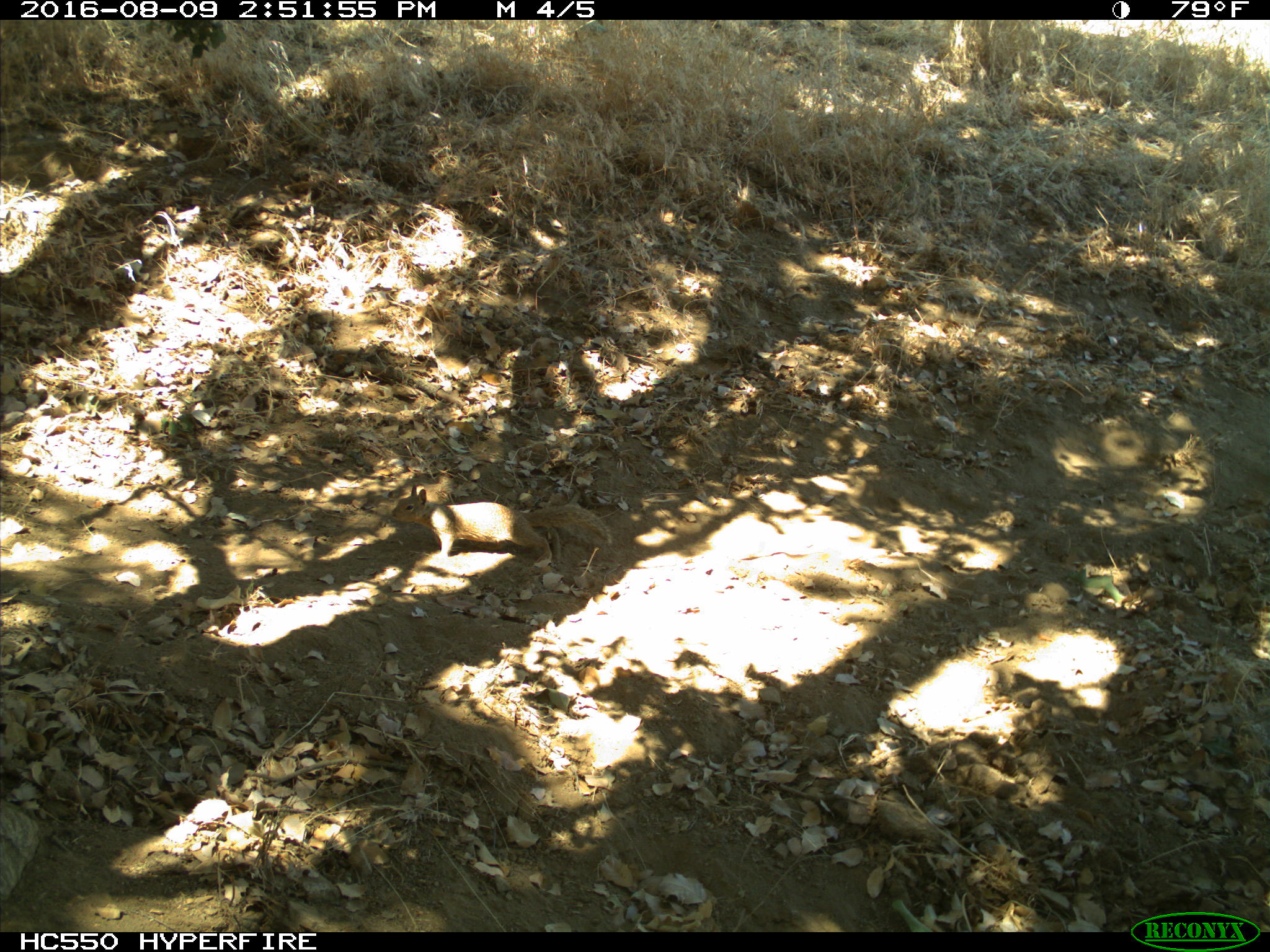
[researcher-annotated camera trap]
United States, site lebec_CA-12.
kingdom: Animalia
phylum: Chordata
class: Mammalia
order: Rodentia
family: Sciuridae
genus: Otospermophilus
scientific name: Otospermophilus beecheyi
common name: california ground squirrel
Otospermophilus beecheyi (california ground squirrel).